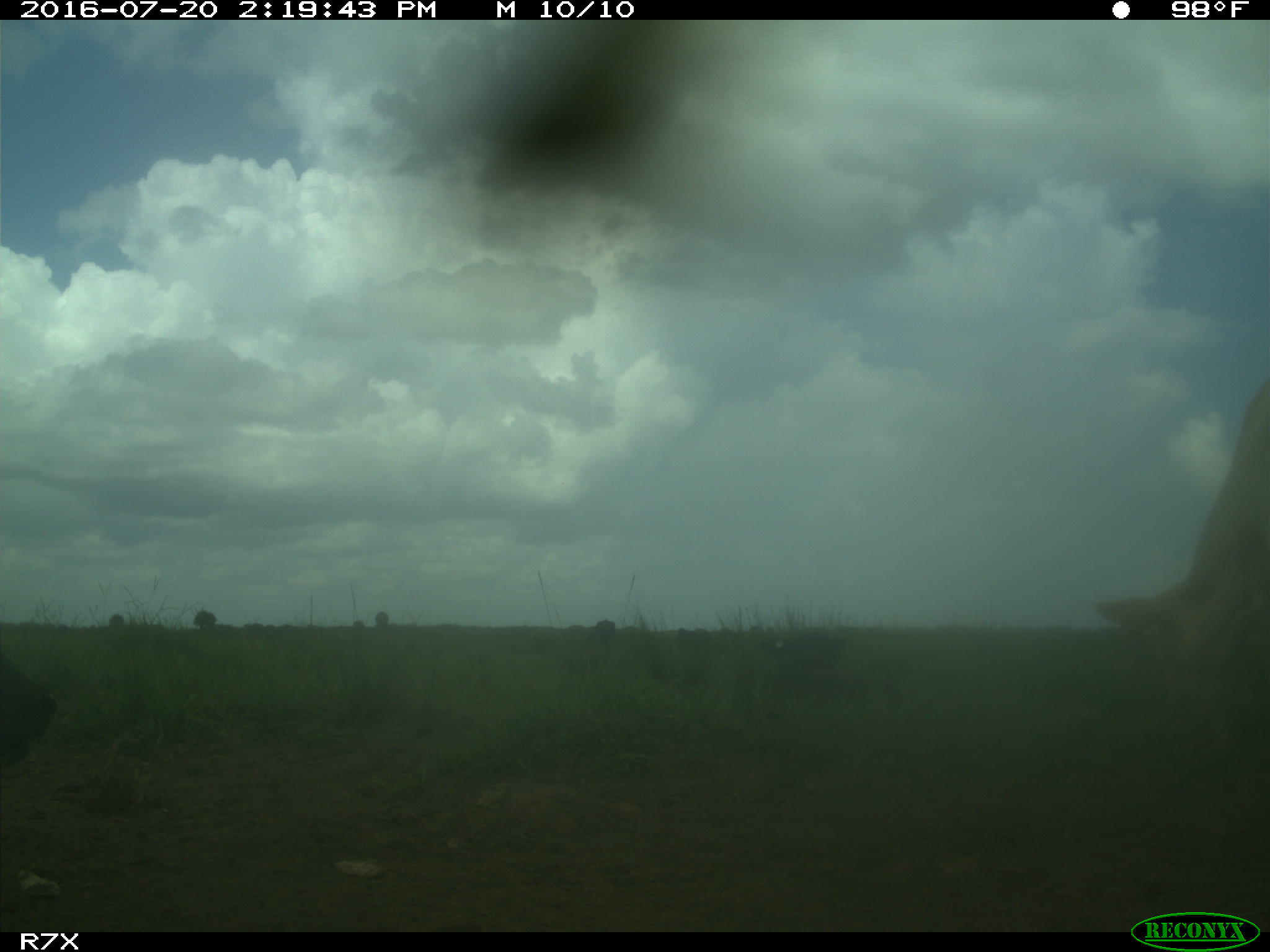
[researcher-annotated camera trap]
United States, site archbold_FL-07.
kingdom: Animalia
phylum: Chordata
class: Mammalia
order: Artiodactyla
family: Bovidae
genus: Bos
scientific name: Bos taurus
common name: domestic cow